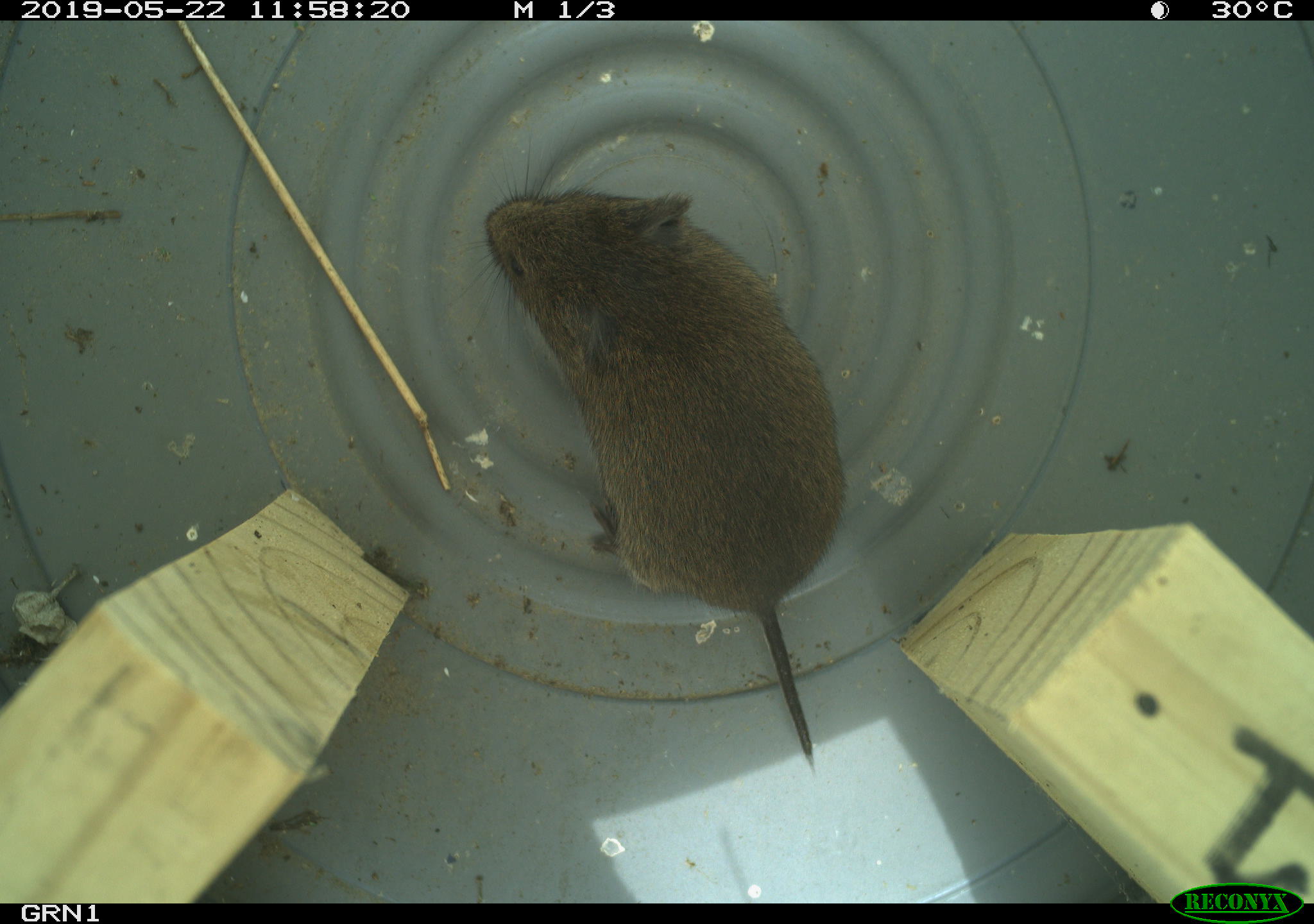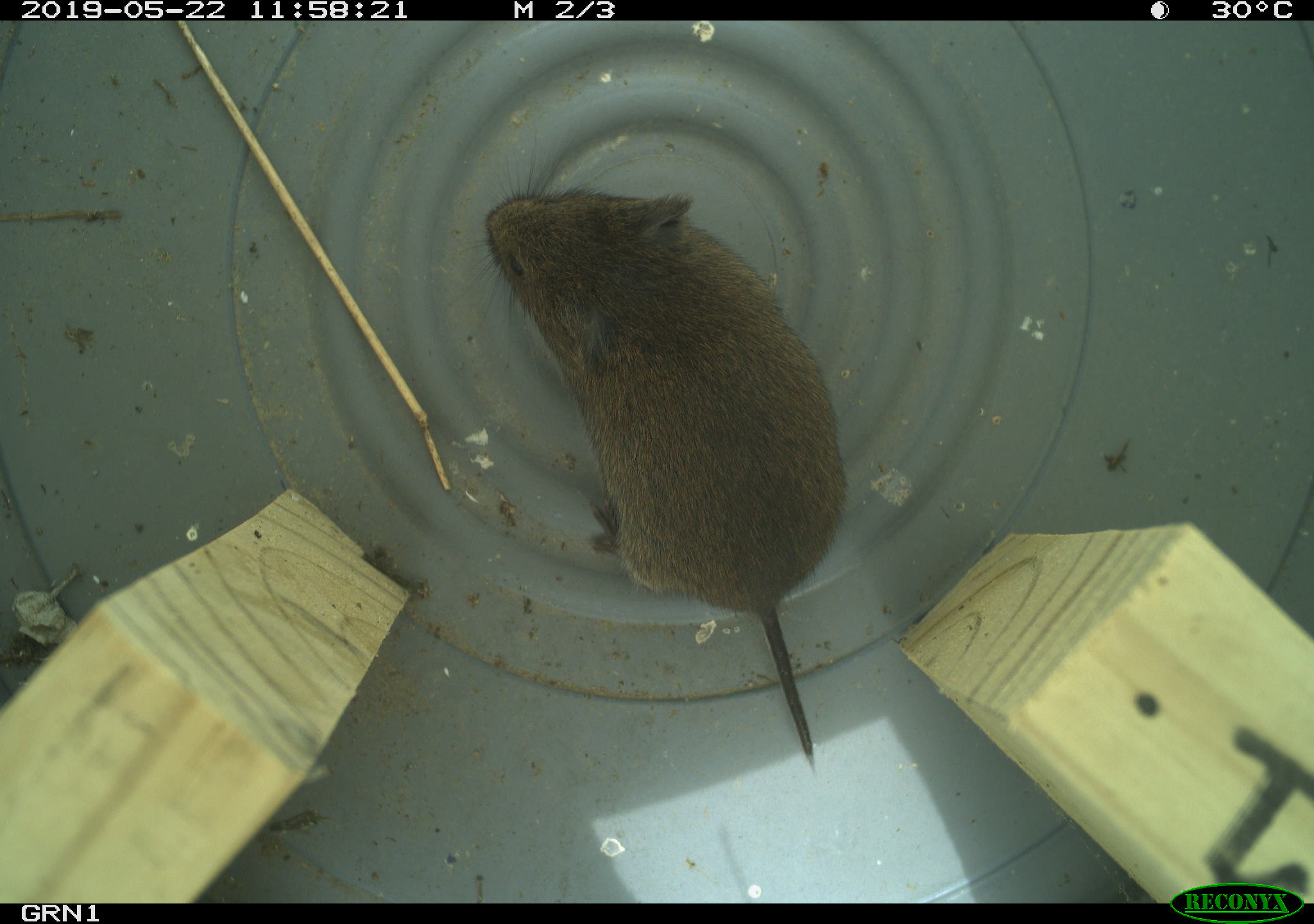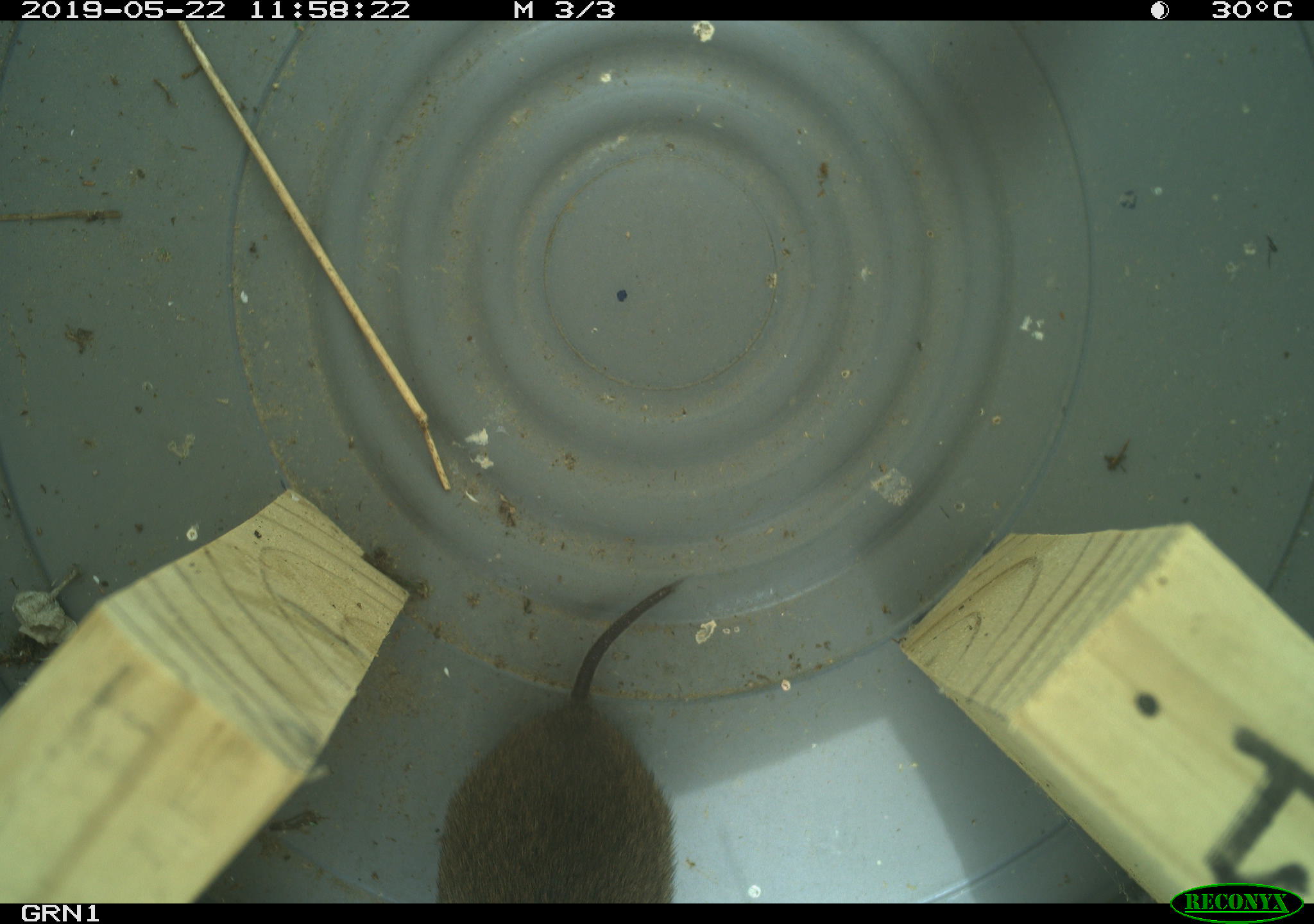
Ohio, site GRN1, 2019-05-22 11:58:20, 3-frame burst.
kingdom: Animalia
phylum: Chordata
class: Mammalia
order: Rodentia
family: Cricetidae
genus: Microtus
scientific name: Microtus pennsylvanicus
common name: meadow vole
Meadow vole (Microtus pennsylvanicus).